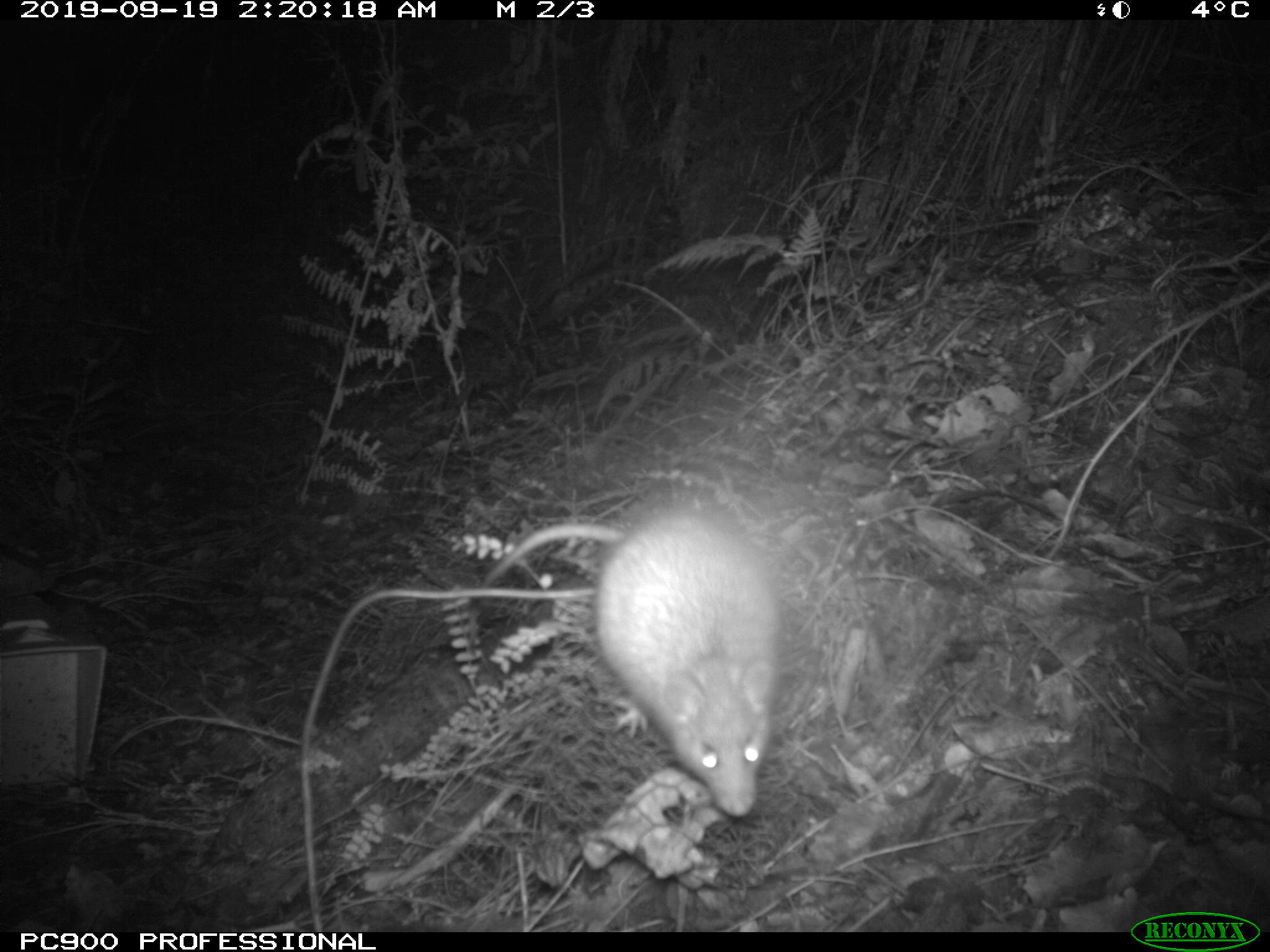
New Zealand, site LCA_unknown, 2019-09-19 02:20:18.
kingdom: Animalia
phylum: Chordata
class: Mammalia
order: Rodentia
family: Muridae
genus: Rattus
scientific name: Rattus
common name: rat